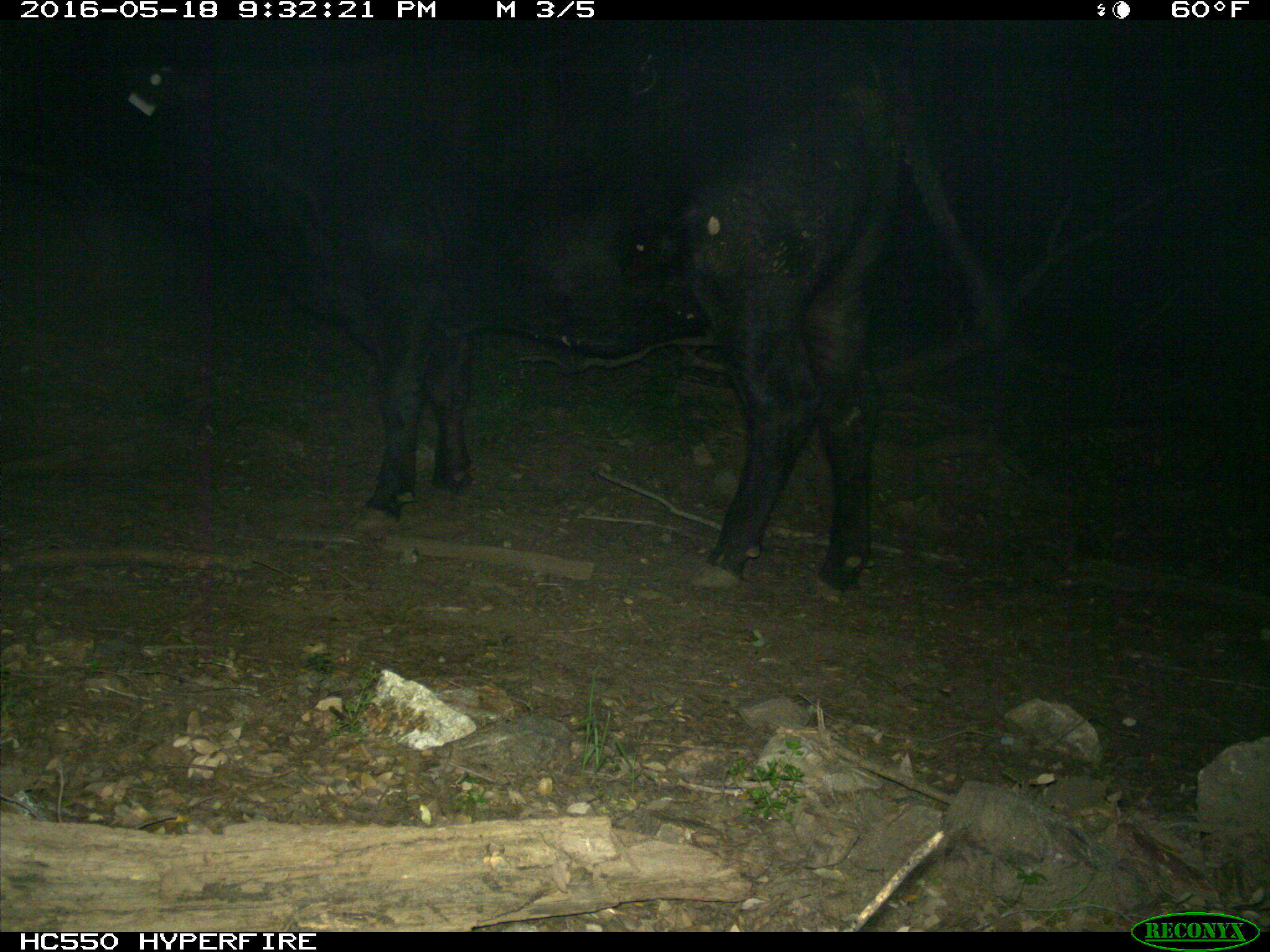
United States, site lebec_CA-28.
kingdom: Animalia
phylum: Chordata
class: Mammalia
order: Artiodactyla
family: Bovidae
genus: Bos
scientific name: Bos taurus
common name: domestic cow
Bos taurus (domestic cow).